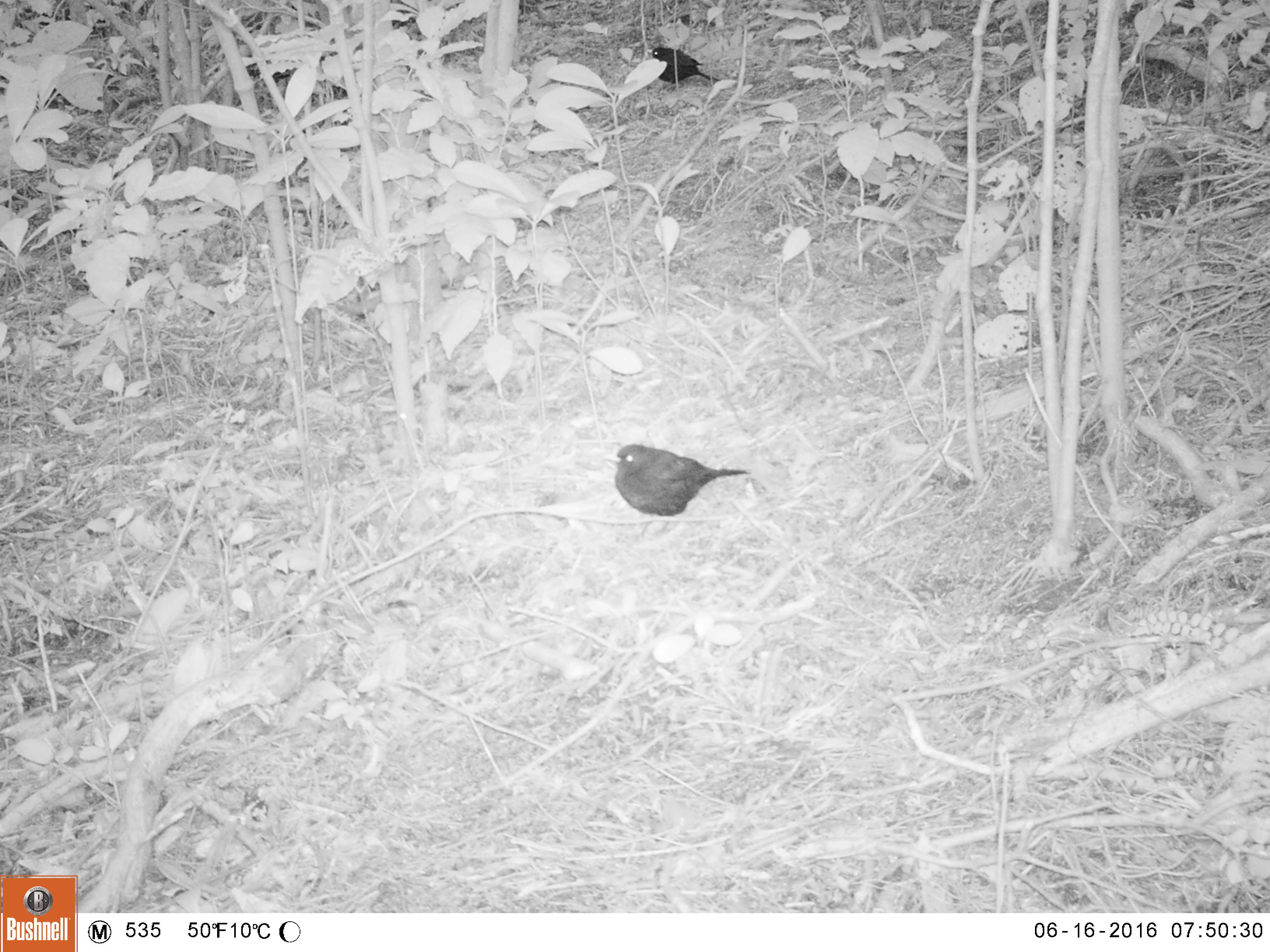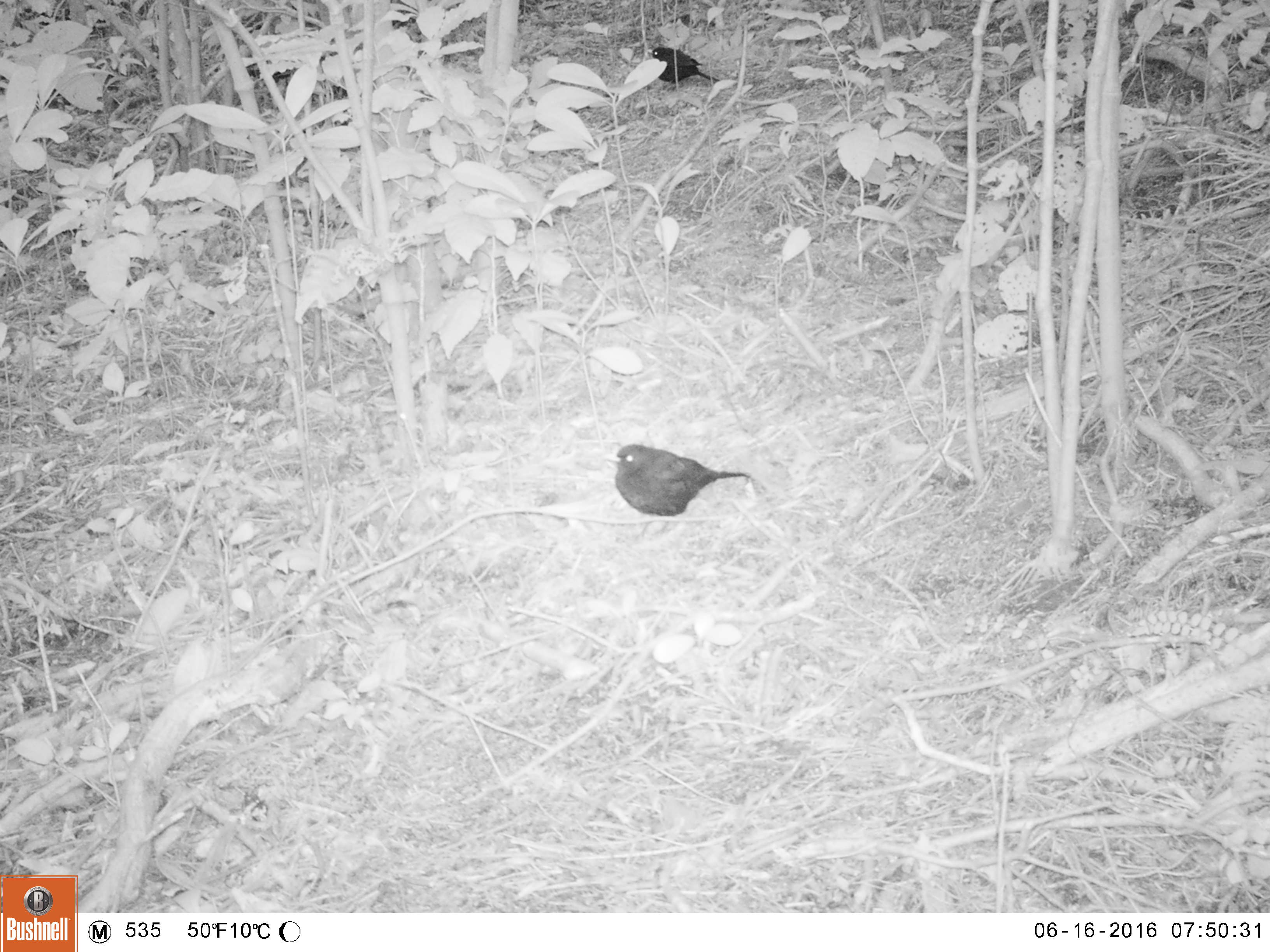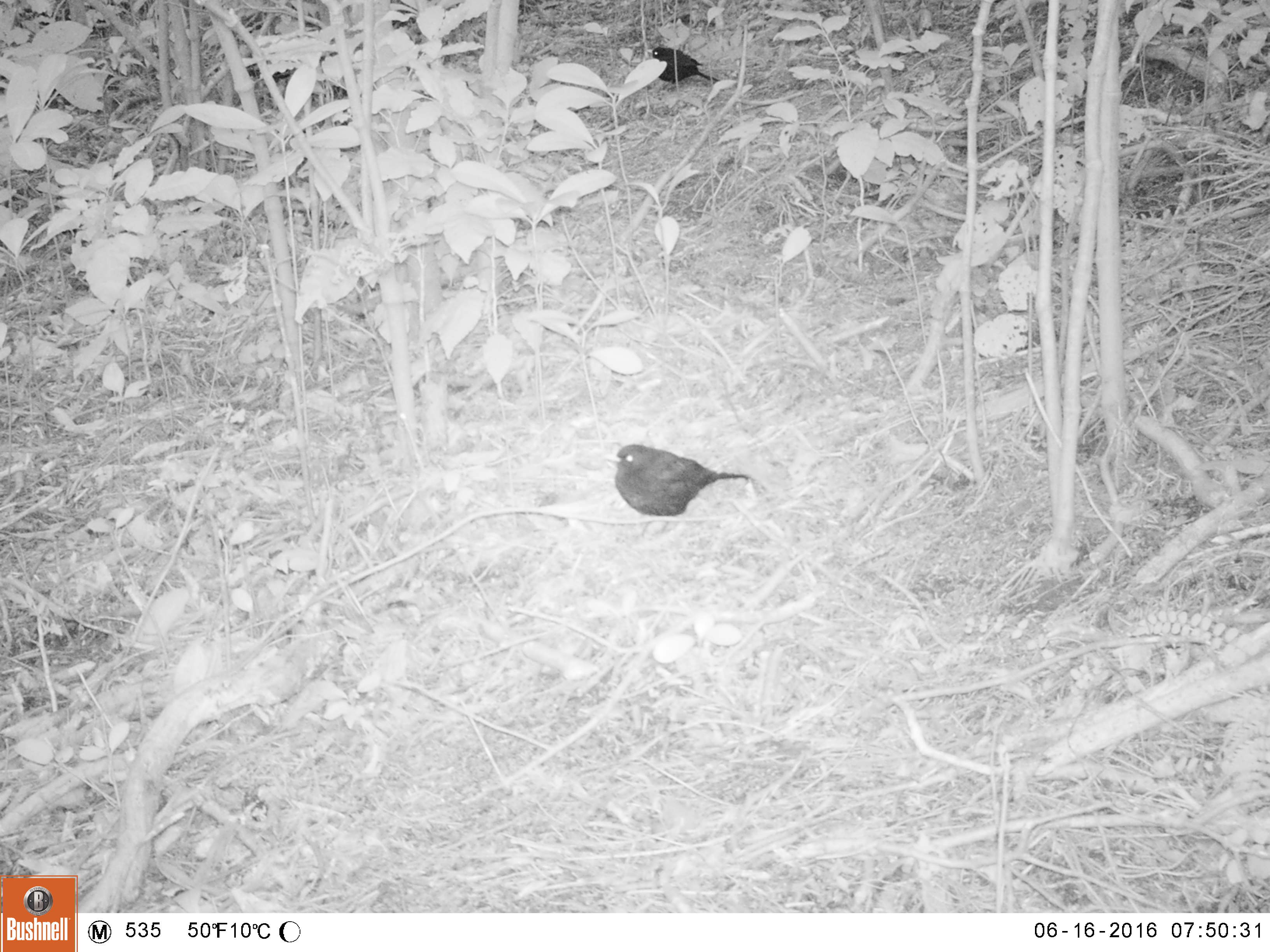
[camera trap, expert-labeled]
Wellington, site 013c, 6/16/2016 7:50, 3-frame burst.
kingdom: Animalia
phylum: Chordata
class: Aves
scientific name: Aves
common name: bird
Bird (Aves).